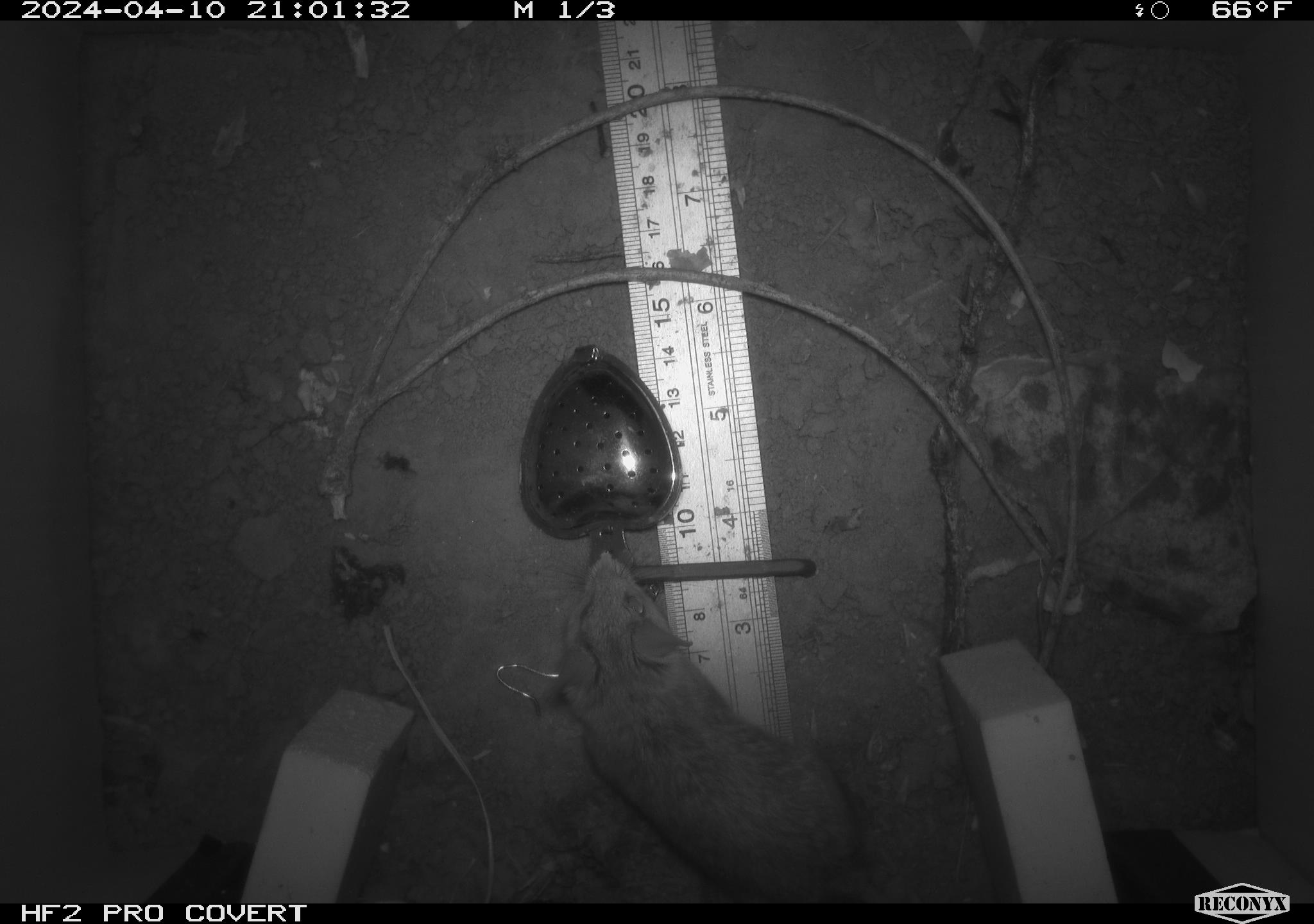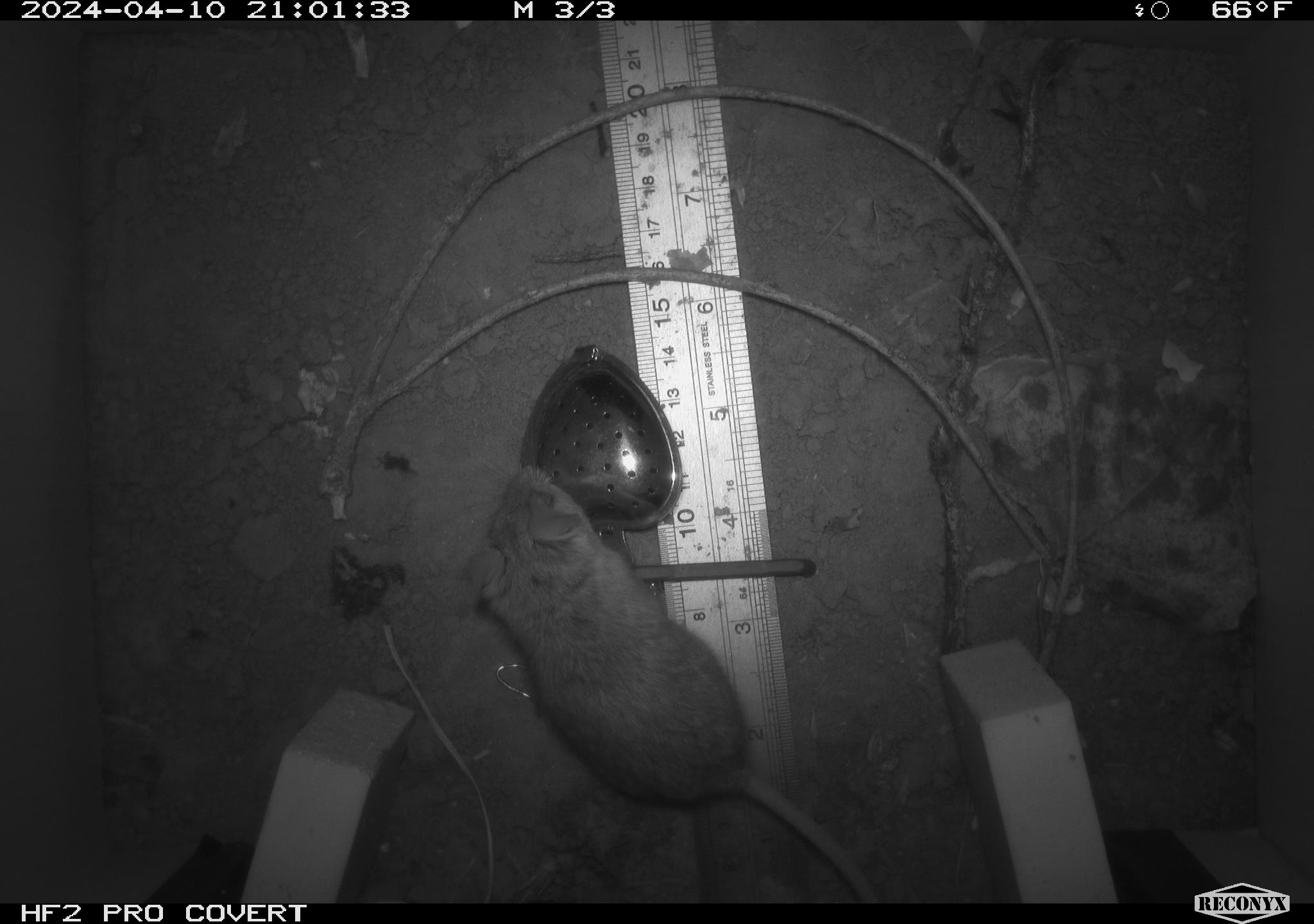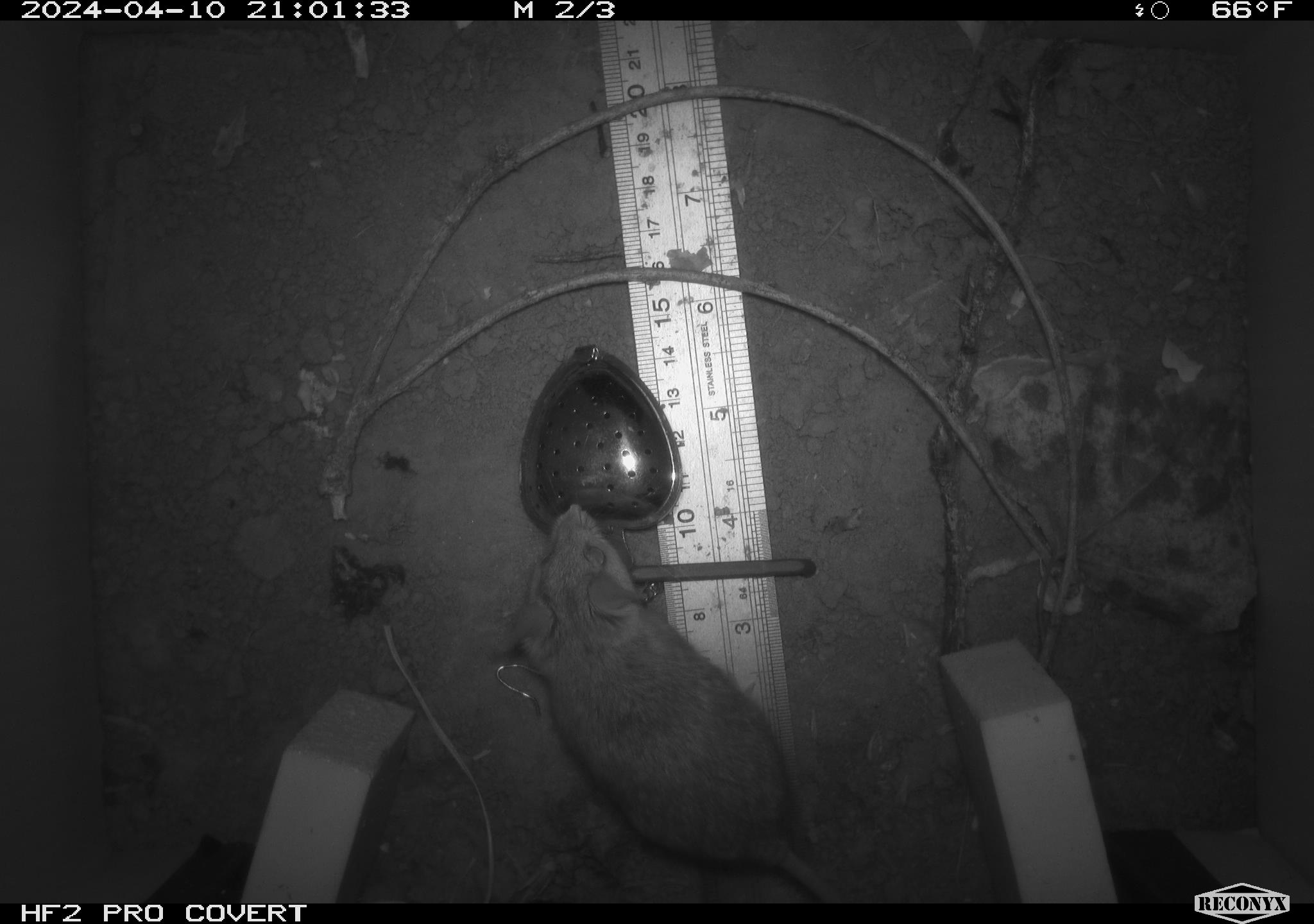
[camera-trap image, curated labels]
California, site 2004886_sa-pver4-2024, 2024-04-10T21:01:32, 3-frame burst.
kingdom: Animalia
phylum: Chordata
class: Mammalia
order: Rodentia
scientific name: Rodentia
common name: mouse species